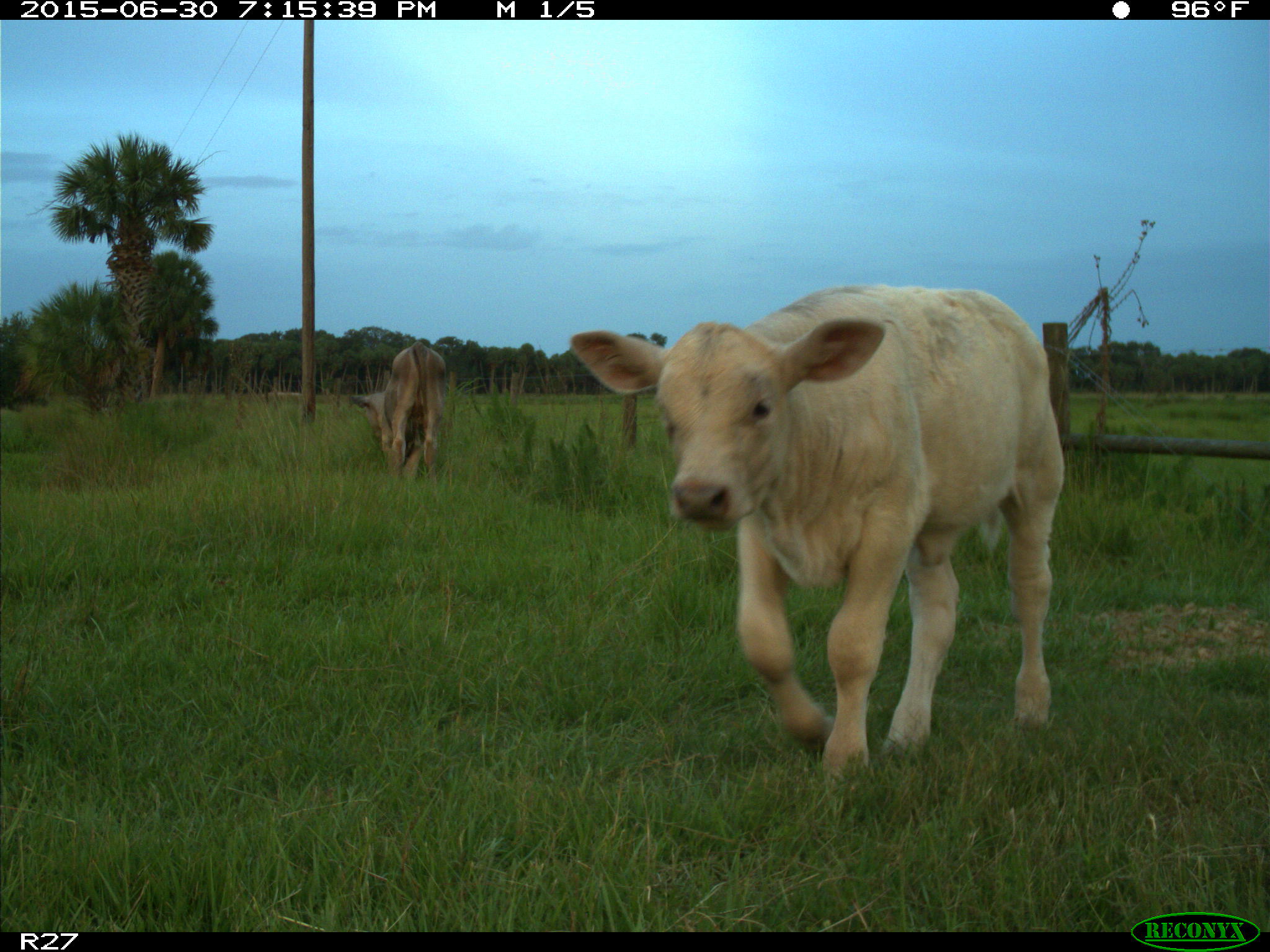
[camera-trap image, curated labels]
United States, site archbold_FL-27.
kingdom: Animalia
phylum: Chordata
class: Mammalia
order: Artiodactyla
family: Bovidae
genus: Bos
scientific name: Bos taurus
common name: domestic cow